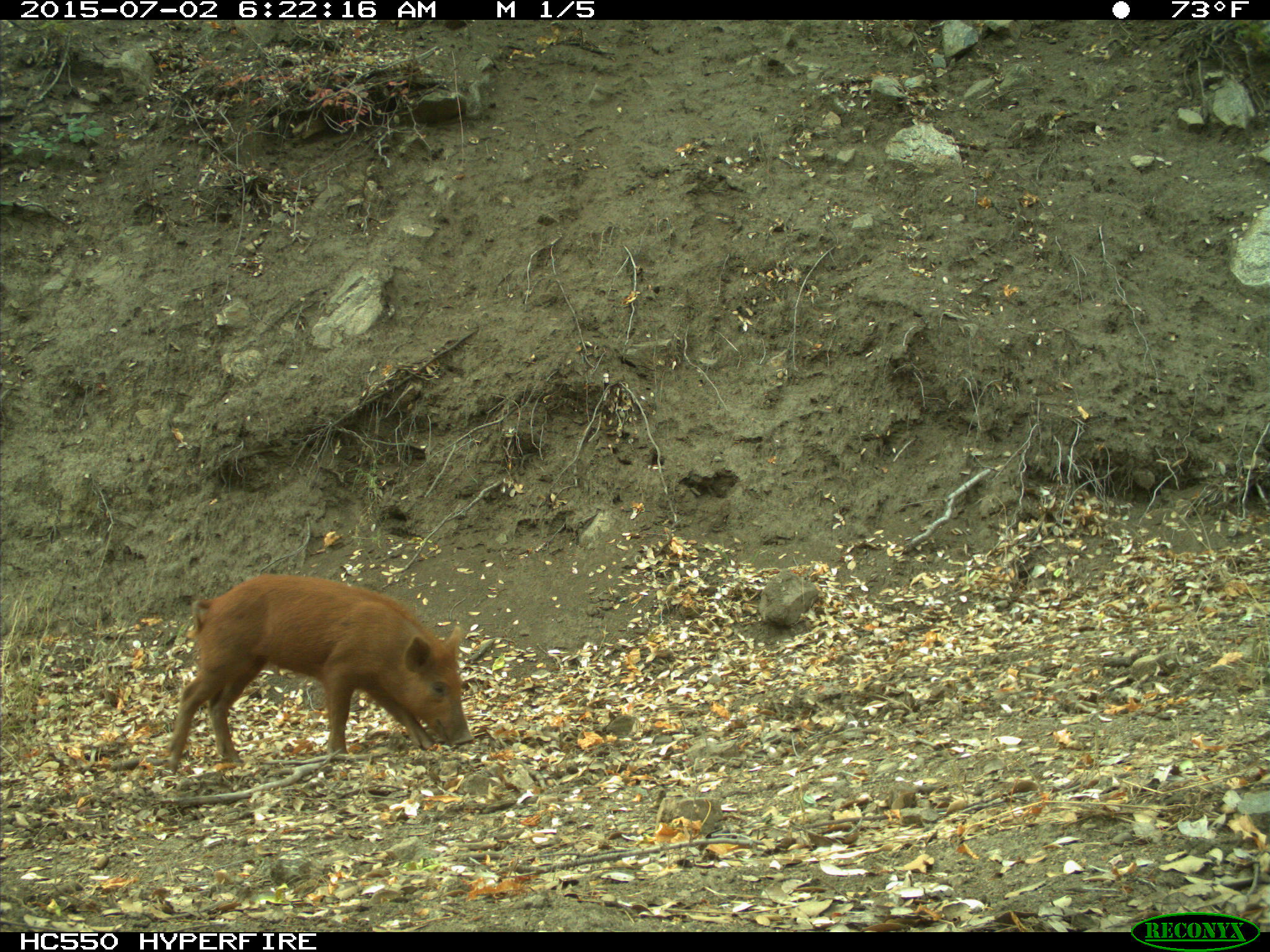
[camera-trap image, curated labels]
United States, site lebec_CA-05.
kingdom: Animalia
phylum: Chordata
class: Mammalia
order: Artiodactyla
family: Suidae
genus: Sus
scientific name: Sus scrofa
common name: wild boar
Sus scrofa (wild boar).